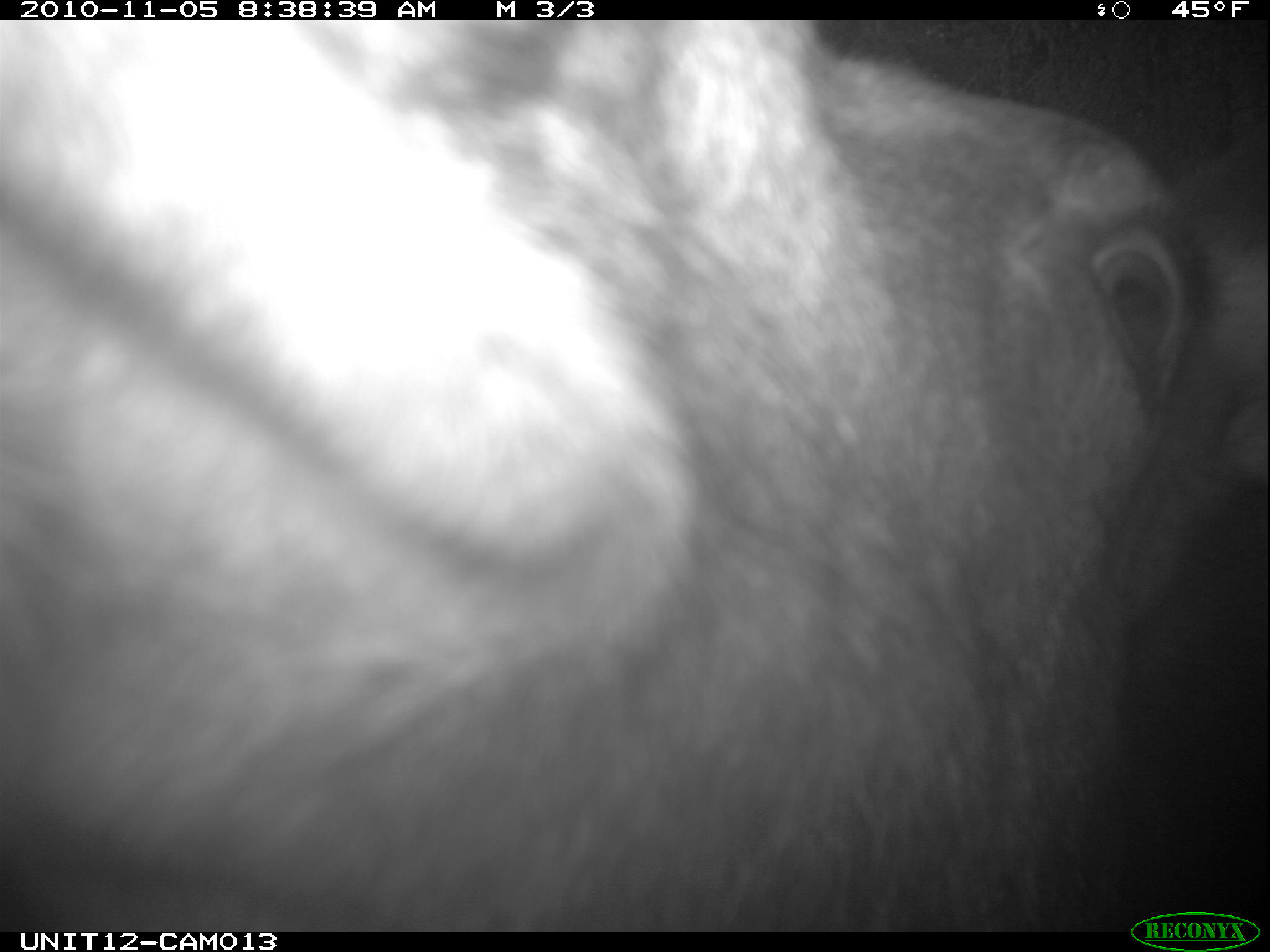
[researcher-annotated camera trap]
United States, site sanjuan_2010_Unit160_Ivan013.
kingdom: Animalia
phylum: Chordata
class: Mammalia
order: Artiodactyla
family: Cervidae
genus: Alces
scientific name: Alces alces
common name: moose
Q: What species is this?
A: Alces alces (moose).